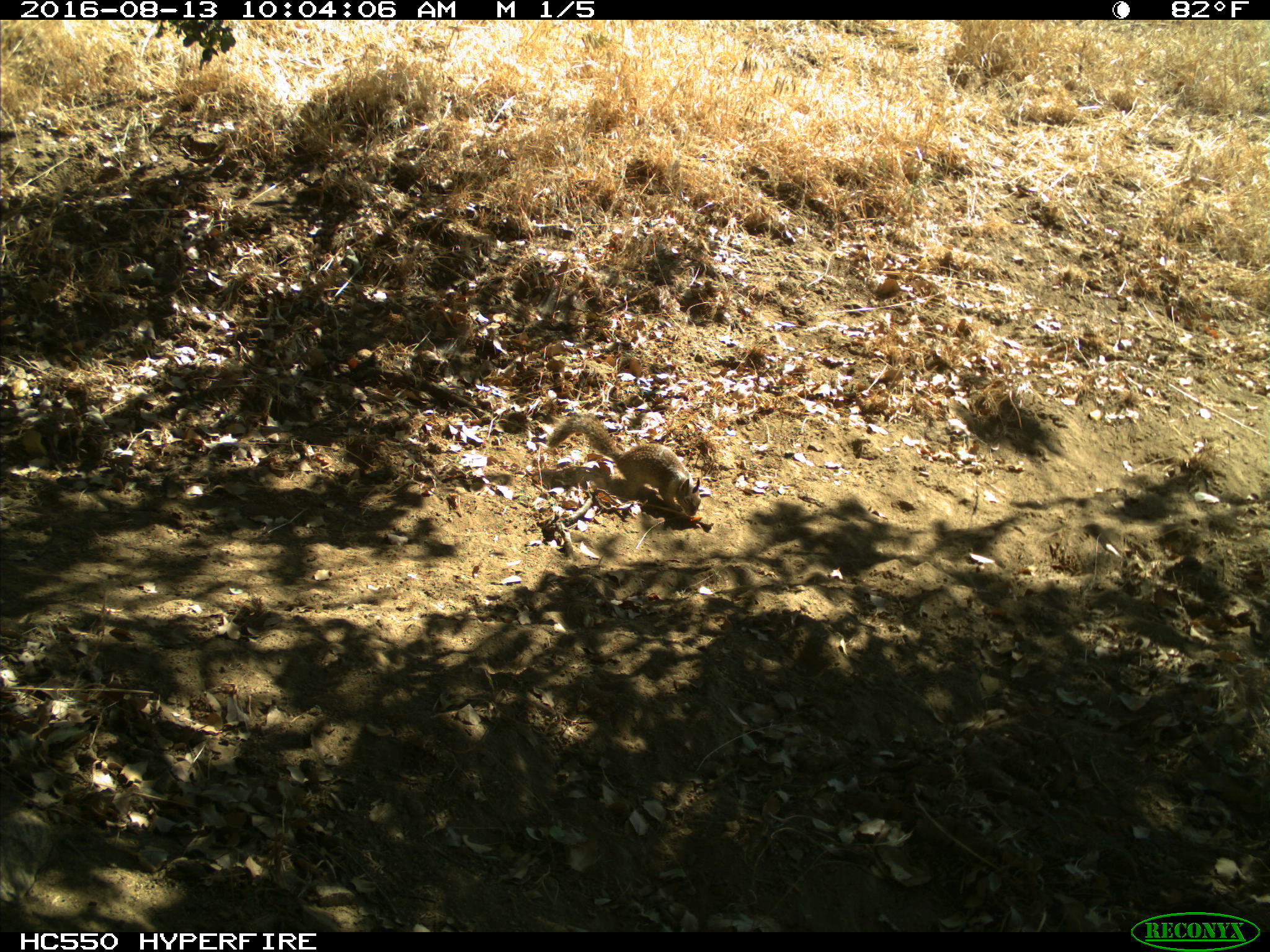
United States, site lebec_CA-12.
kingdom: Animalia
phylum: Chordata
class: Mammalia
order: Rodentia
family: Sciuridae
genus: Otospermophilus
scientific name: Otospermophilus beecheyi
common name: california ground squirrel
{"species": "Otospermophilus beecheyi (california ground squirrel)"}